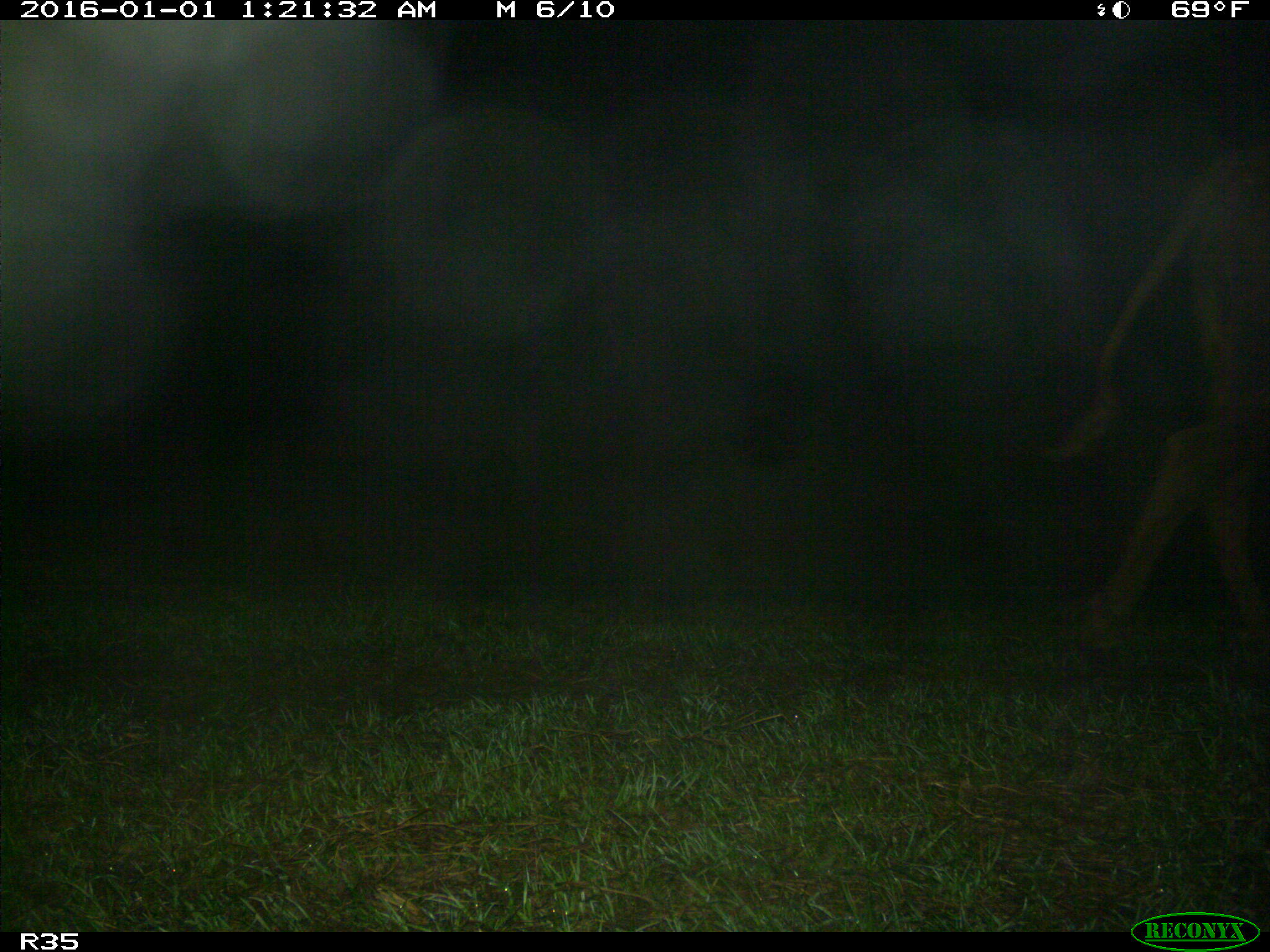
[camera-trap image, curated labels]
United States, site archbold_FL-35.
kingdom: Animalia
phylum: Chordata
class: Mammalia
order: Artiodactyla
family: Bovidae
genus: Bos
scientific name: Bos taurus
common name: domestic cow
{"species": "Bos taurus (domestic cow)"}